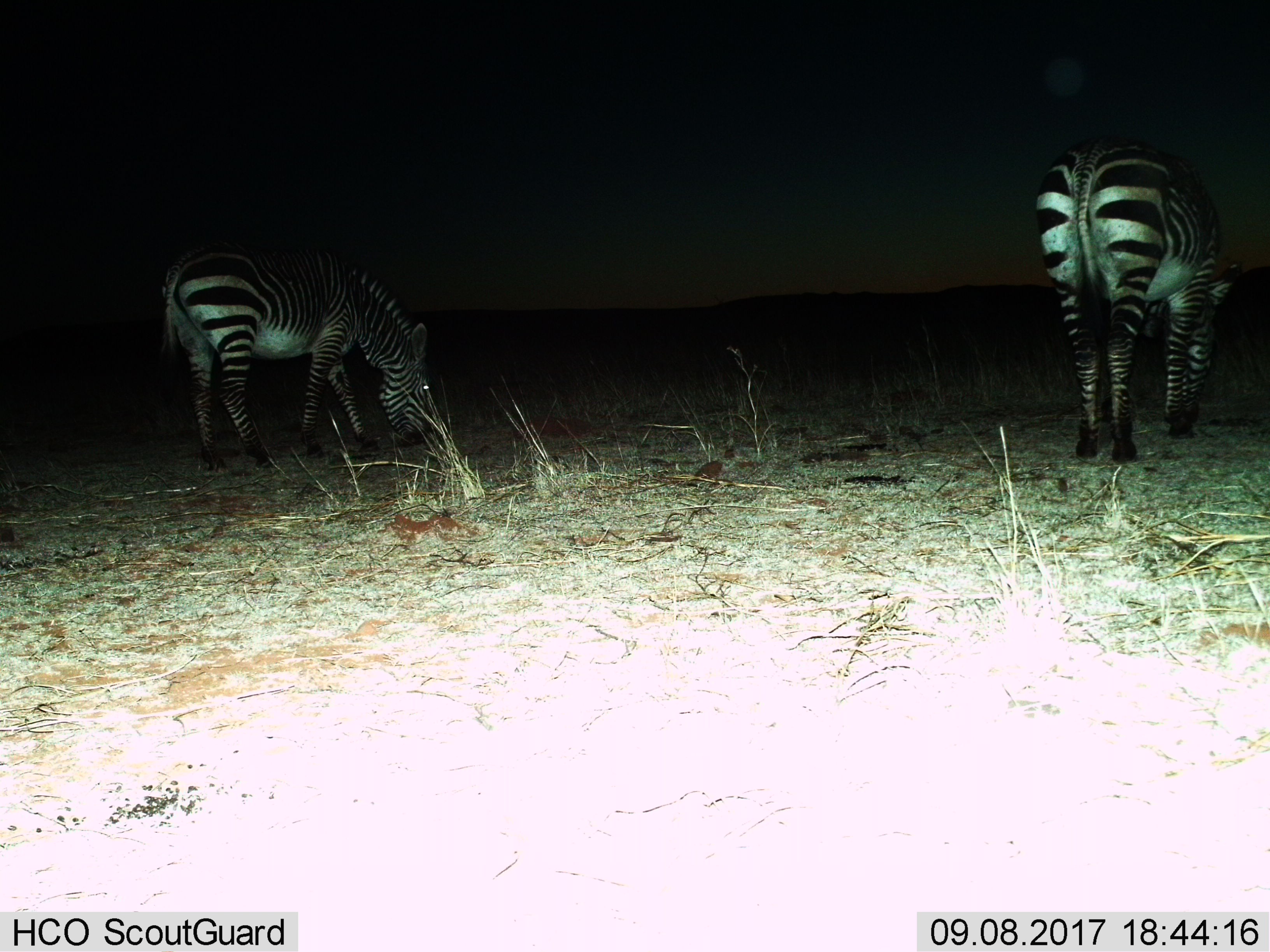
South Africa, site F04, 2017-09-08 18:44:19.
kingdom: Animalia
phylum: Chordata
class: Mammalia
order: Perissodactyla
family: Equidae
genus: Equus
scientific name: Equus zebra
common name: mountain zebra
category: zebramountain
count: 2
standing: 11%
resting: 0%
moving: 0%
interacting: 11%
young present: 0%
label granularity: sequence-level